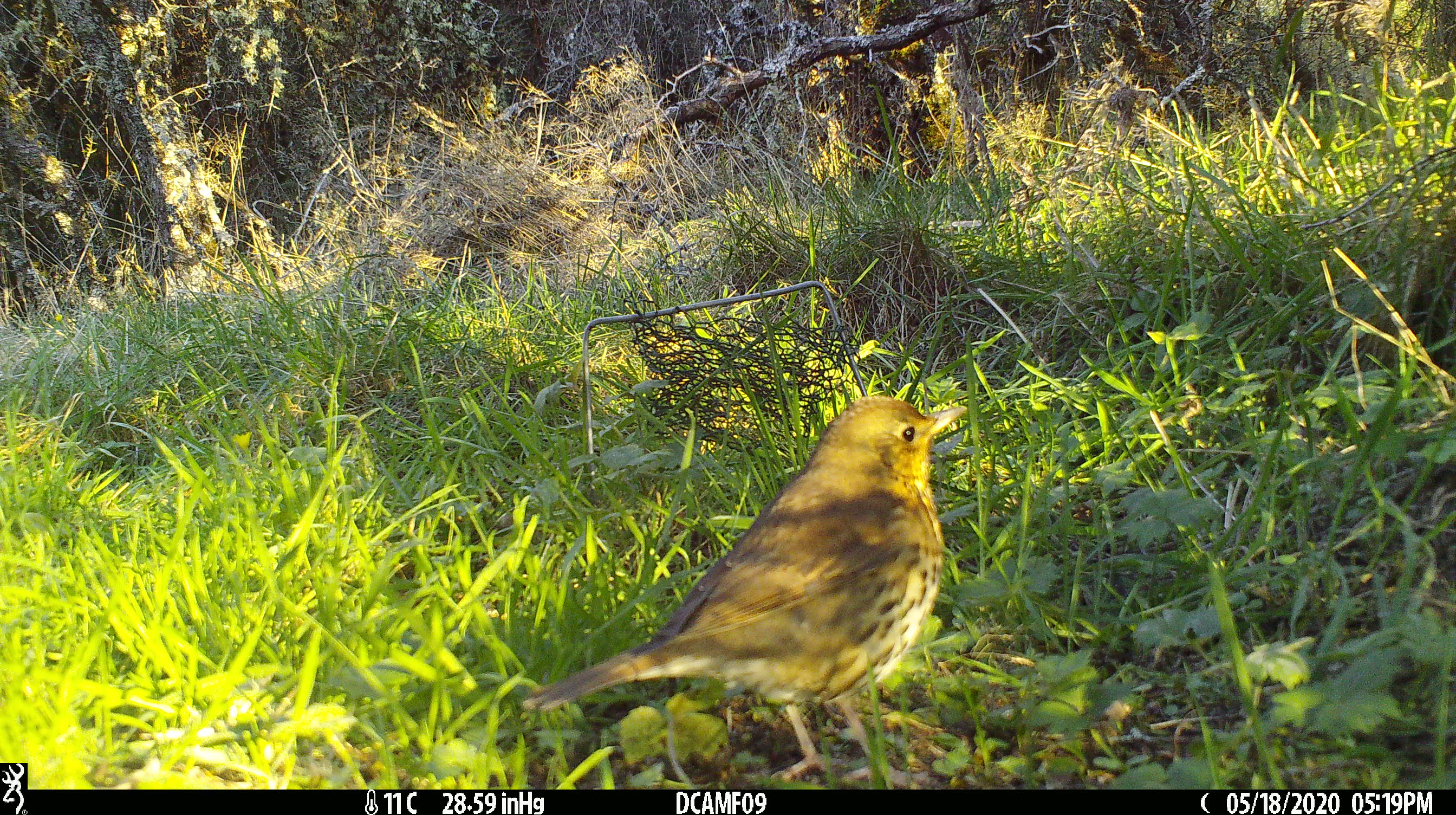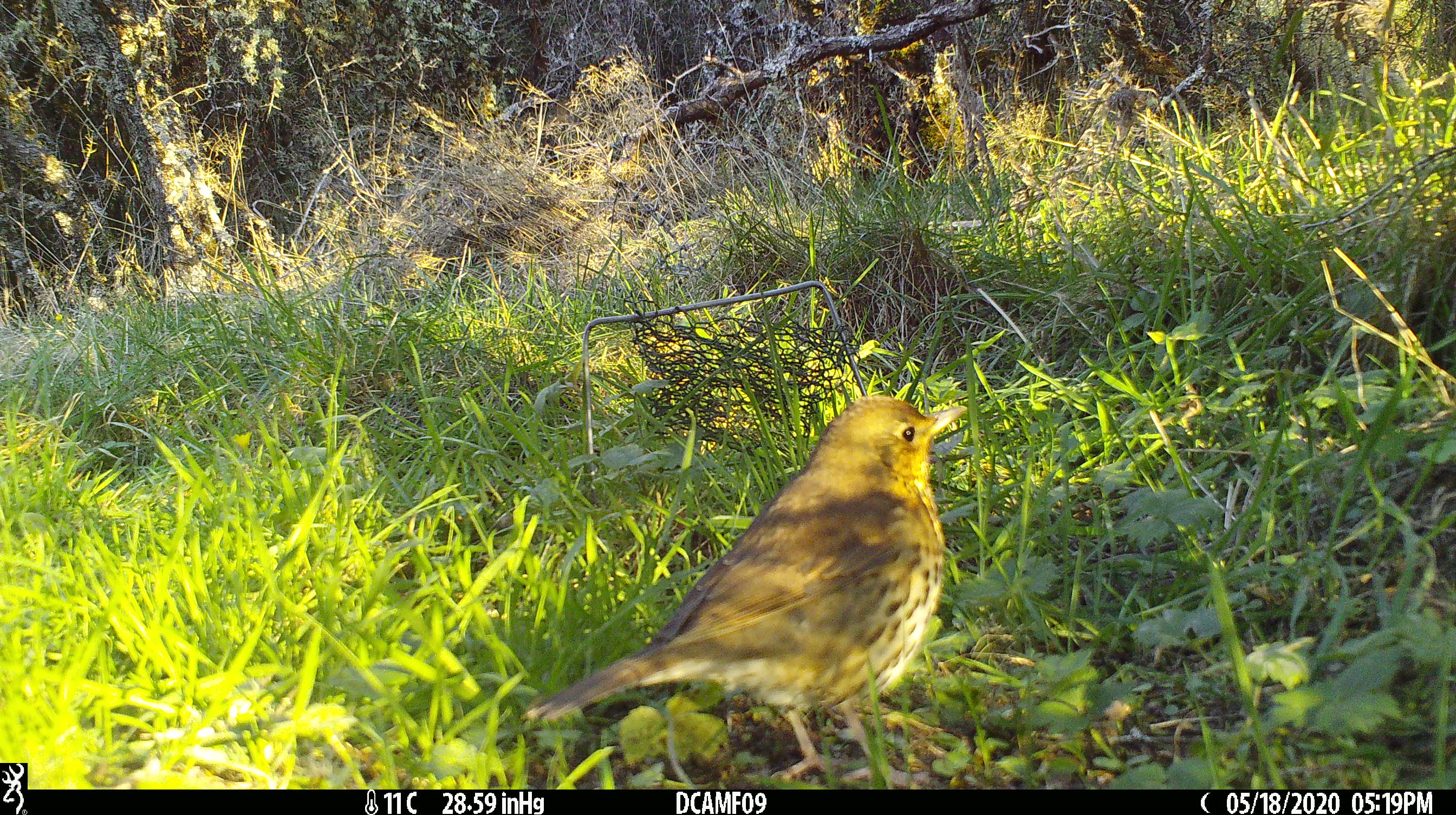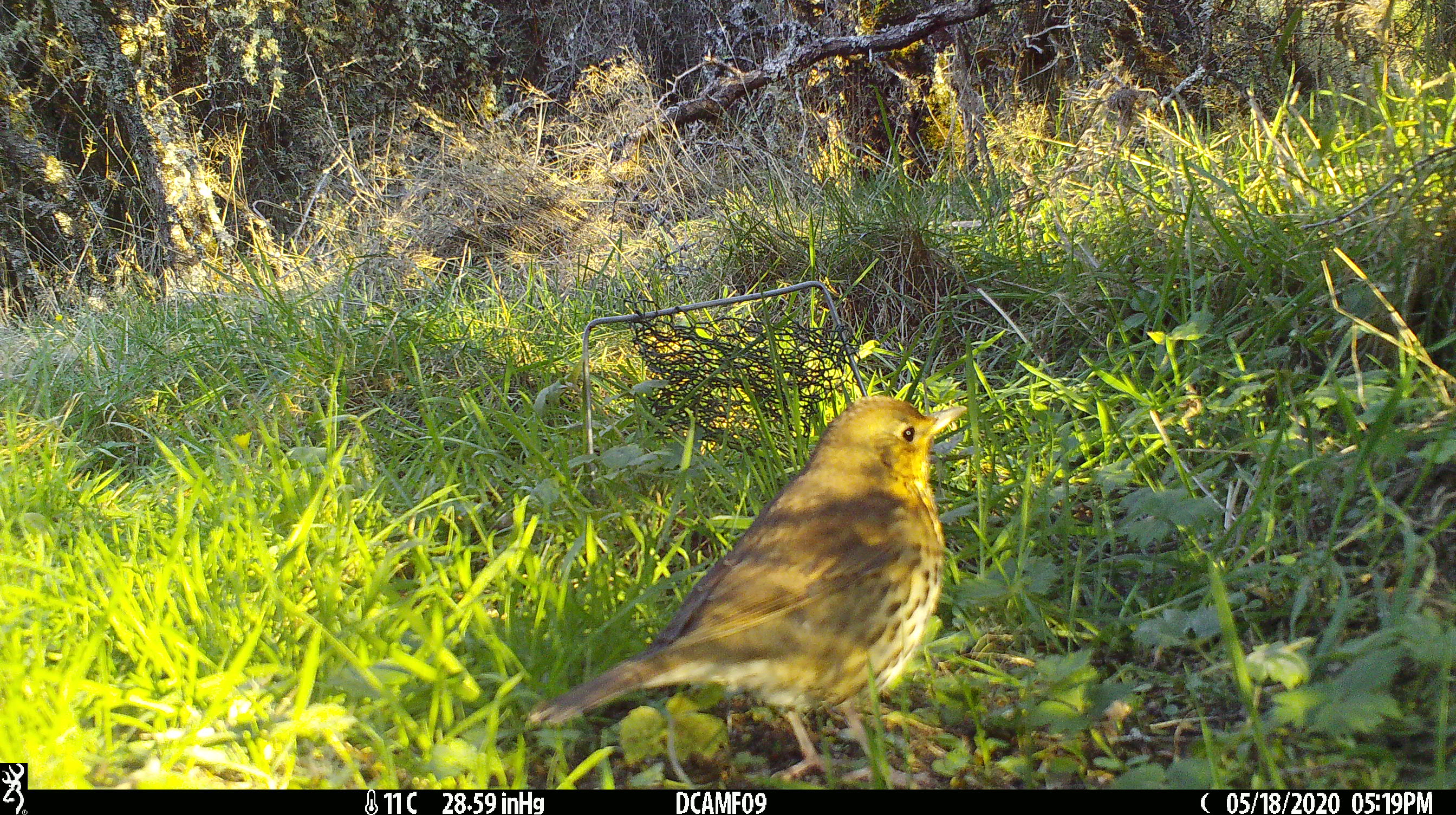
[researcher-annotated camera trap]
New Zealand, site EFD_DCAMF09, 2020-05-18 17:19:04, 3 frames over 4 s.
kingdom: Animalia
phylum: Chordata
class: Aves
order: Passeriformes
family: Turdidae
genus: Turdus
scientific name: Turdus philomelos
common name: song thrush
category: thrush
Thrush (song thrush) (Turdus philomelos).